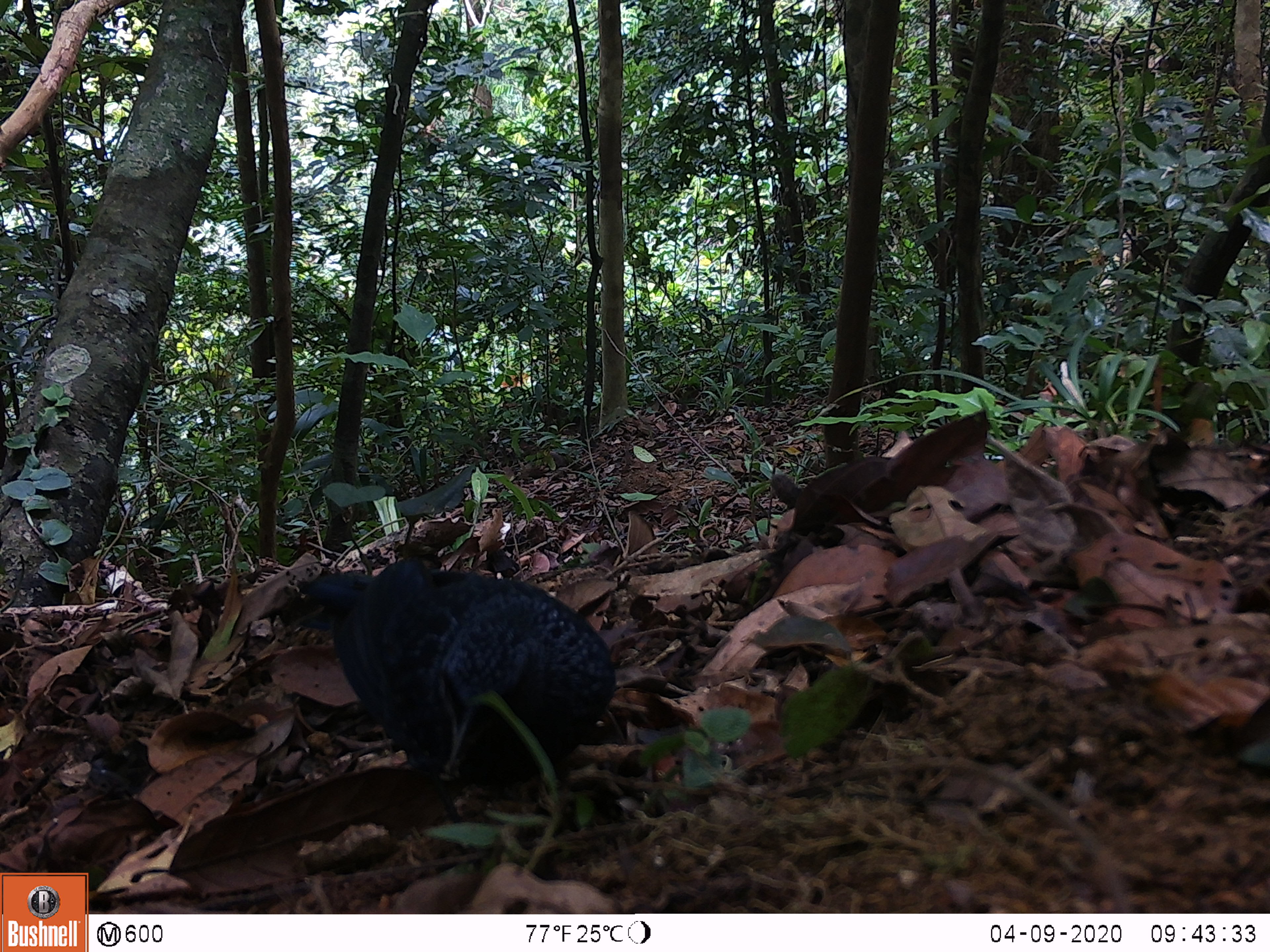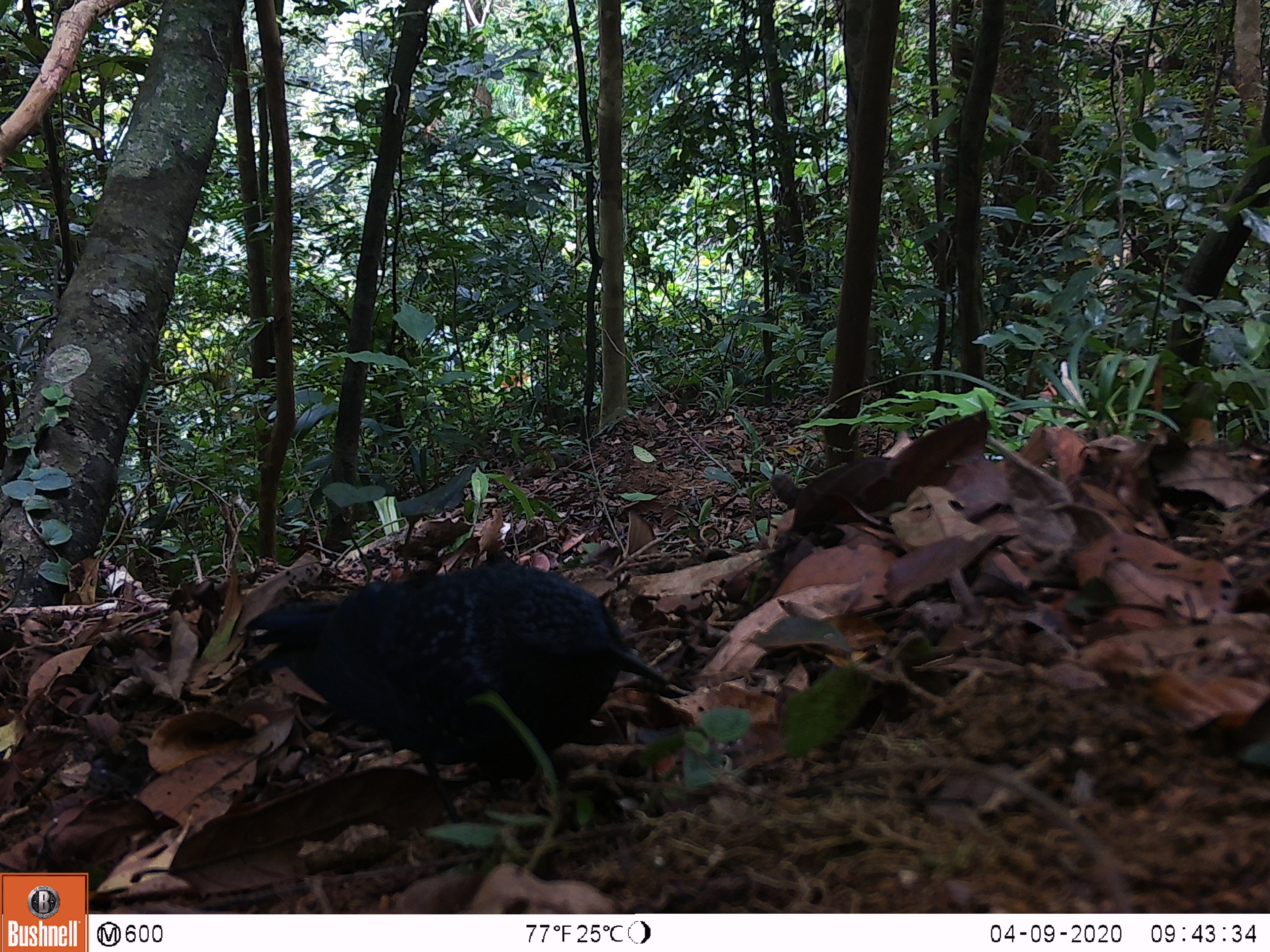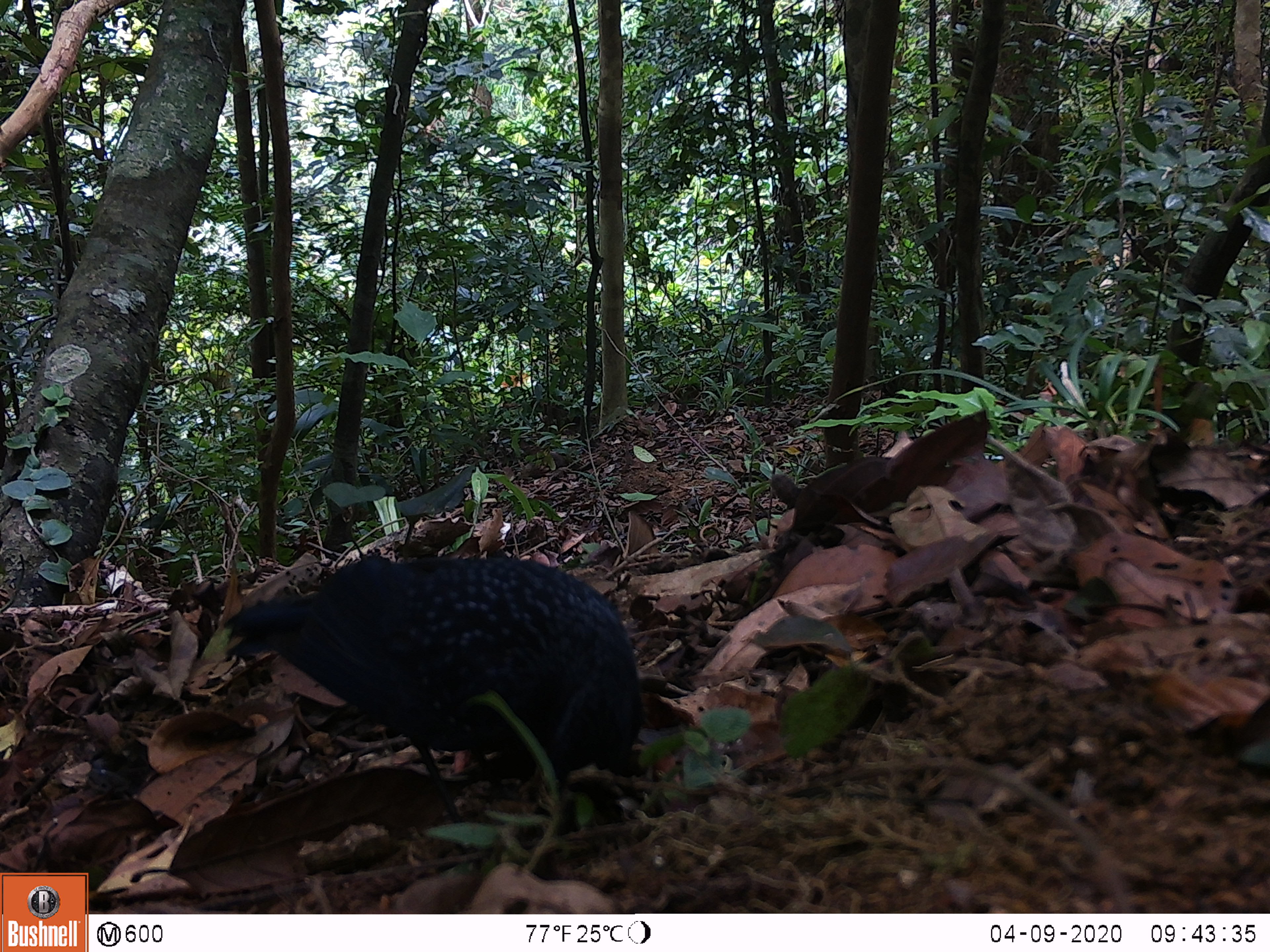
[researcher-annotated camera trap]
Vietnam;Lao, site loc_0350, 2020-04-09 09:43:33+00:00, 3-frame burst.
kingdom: Animalia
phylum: Chordata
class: Aves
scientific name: Aves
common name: bird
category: unidentified bird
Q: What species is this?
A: Unidentified bird (bird) (Aves).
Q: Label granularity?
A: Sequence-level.